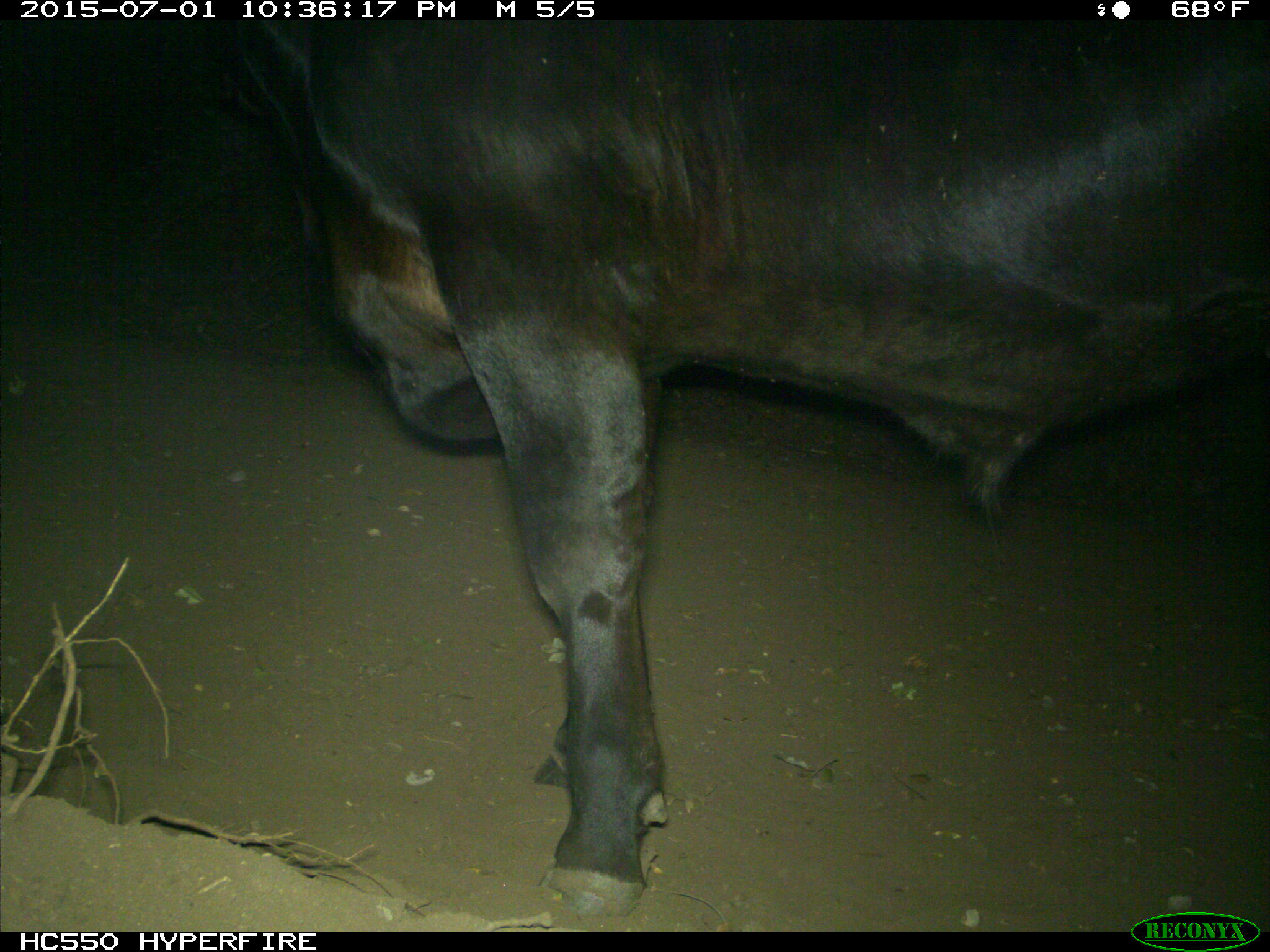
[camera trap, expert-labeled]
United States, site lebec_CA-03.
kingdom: Animalia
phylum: Chordata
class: Mammalia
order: Artiodactyla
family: Bovidae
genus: Bos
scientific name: Bos taurus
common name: domestic cow